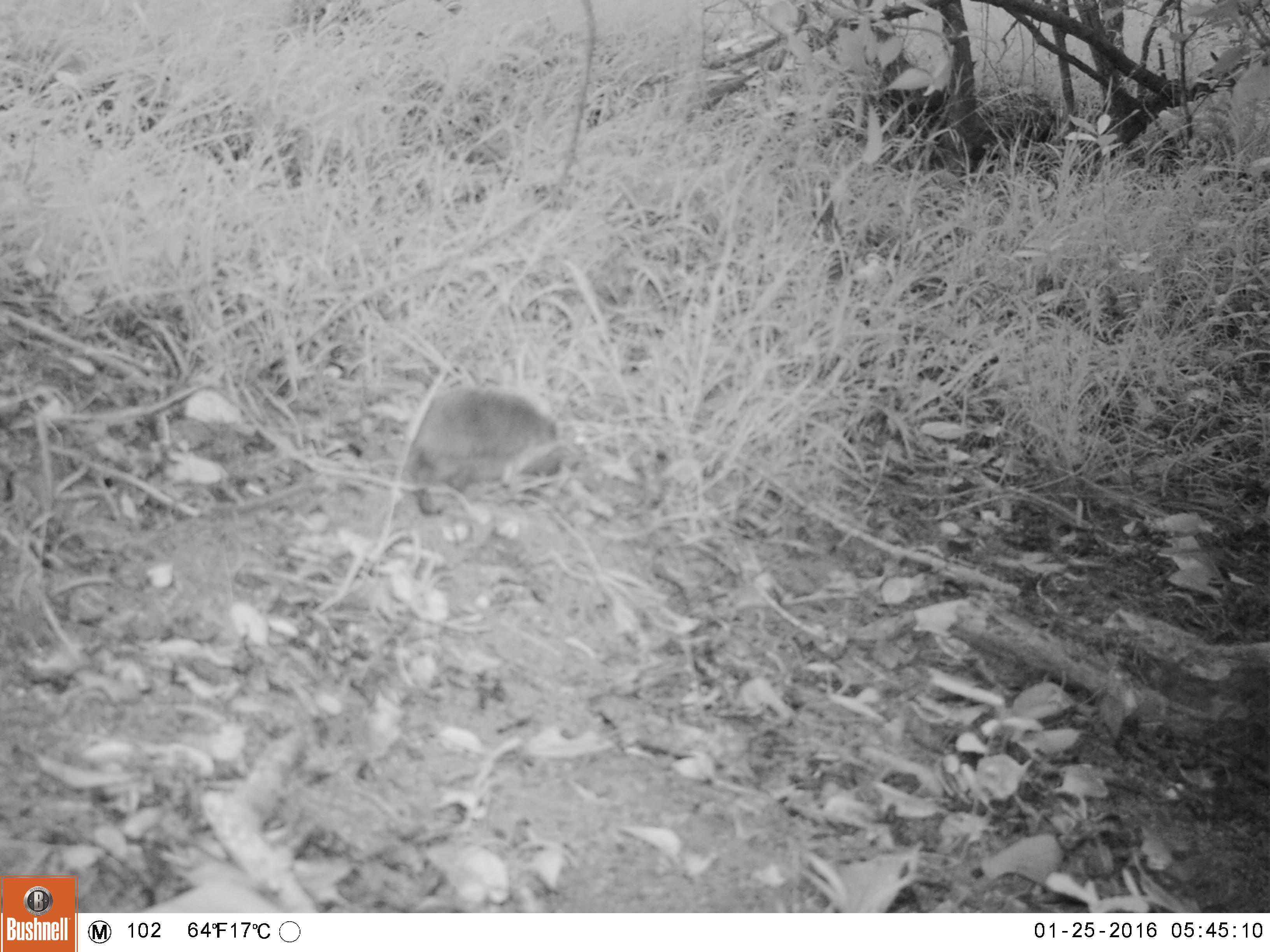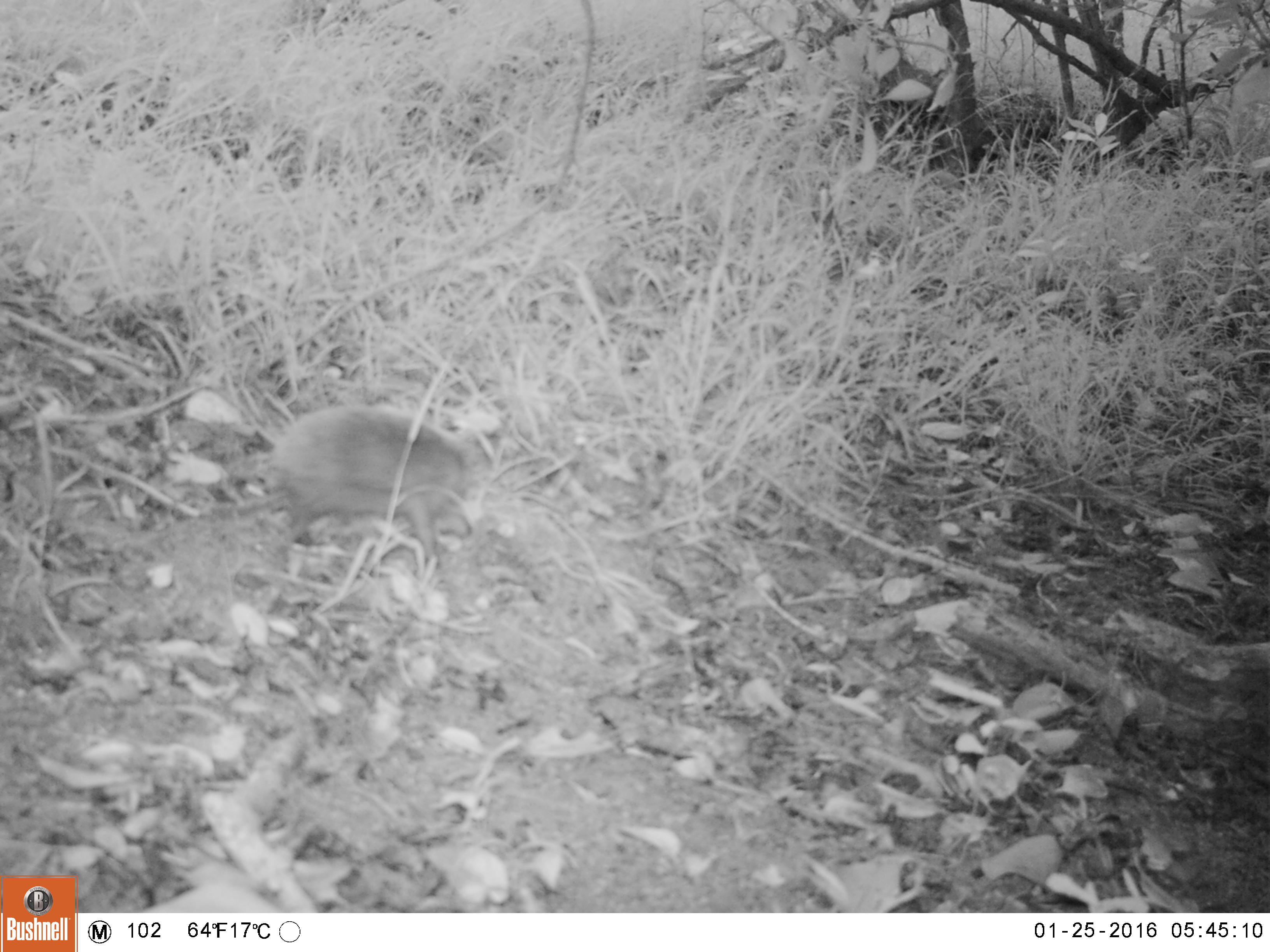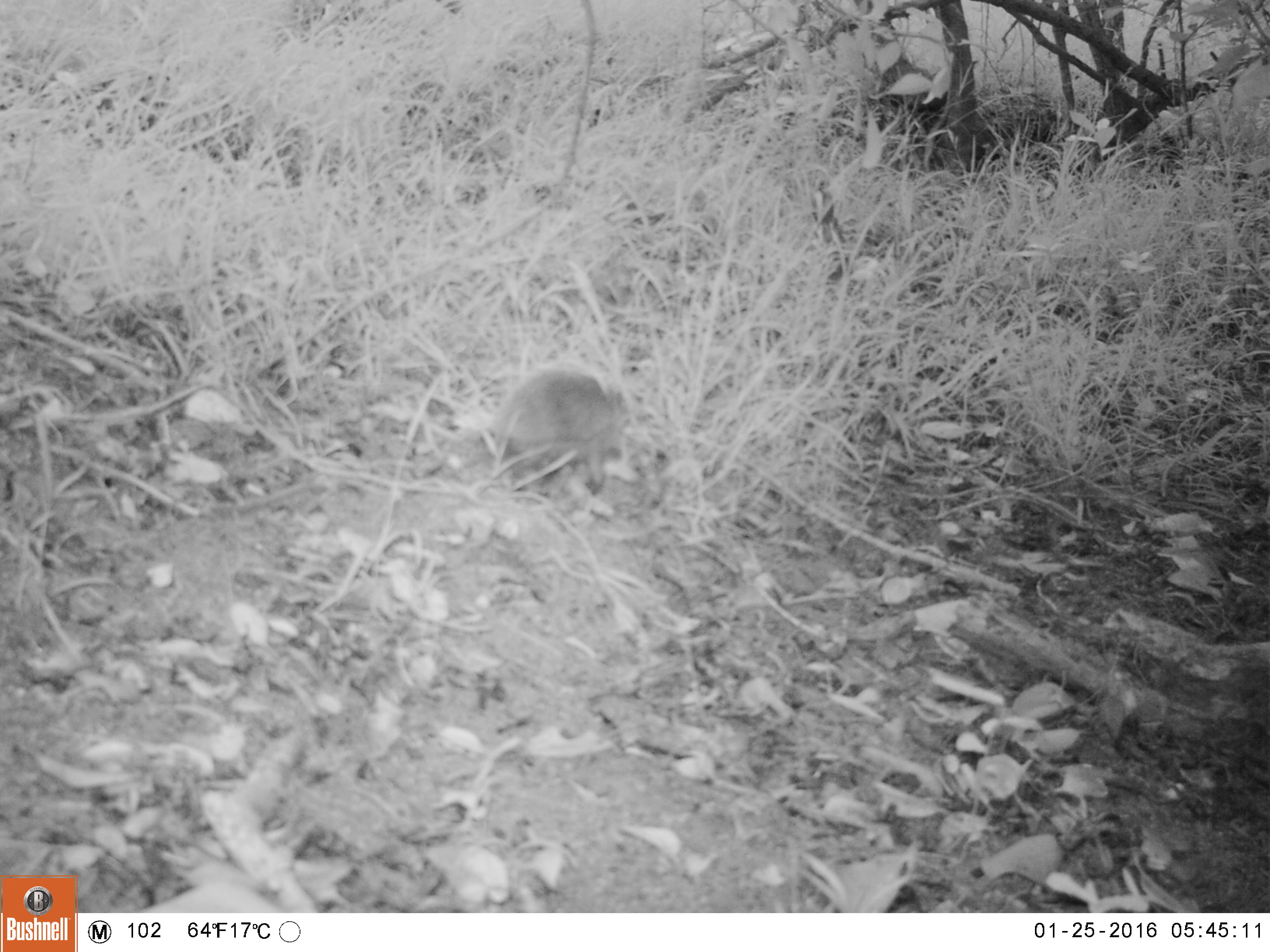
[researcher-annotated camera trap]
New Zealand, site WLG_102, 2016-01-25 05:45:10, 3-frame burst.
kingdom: Animalia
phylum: Chordata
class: Mammalia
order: Eulipotyphla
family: Erinaceidae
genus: Erinaceus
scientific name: Erinaceus europaeus europaeus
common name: european hedgehog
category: hedgehog